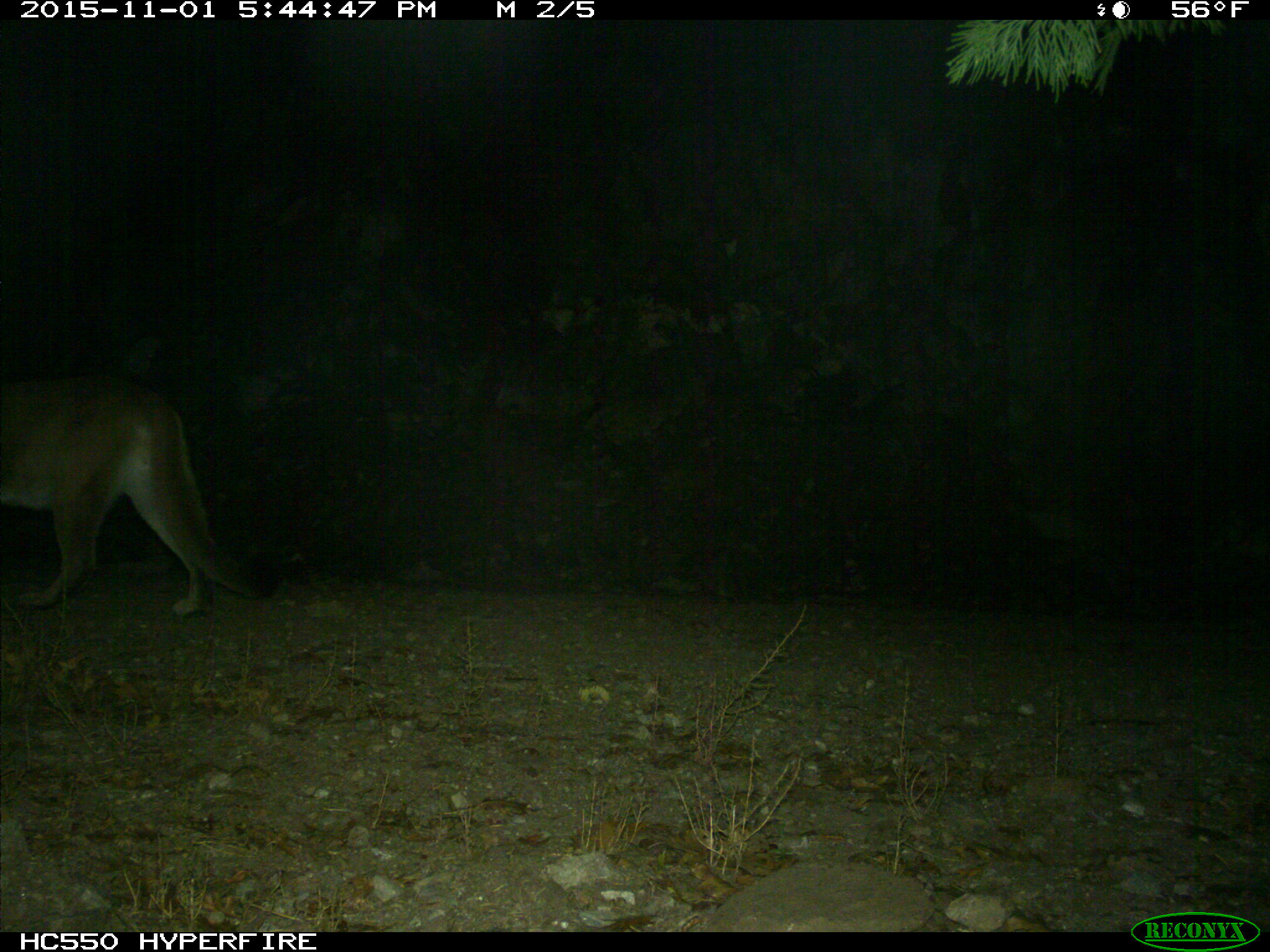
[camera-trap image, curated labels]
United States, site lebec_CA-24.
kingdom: Animalia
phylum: Chordata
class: Mammalia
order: Carnivora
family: Felidae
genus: Puma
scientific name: Puma concolor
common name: mountain lion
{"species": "Puma concolor (mountain lion)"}